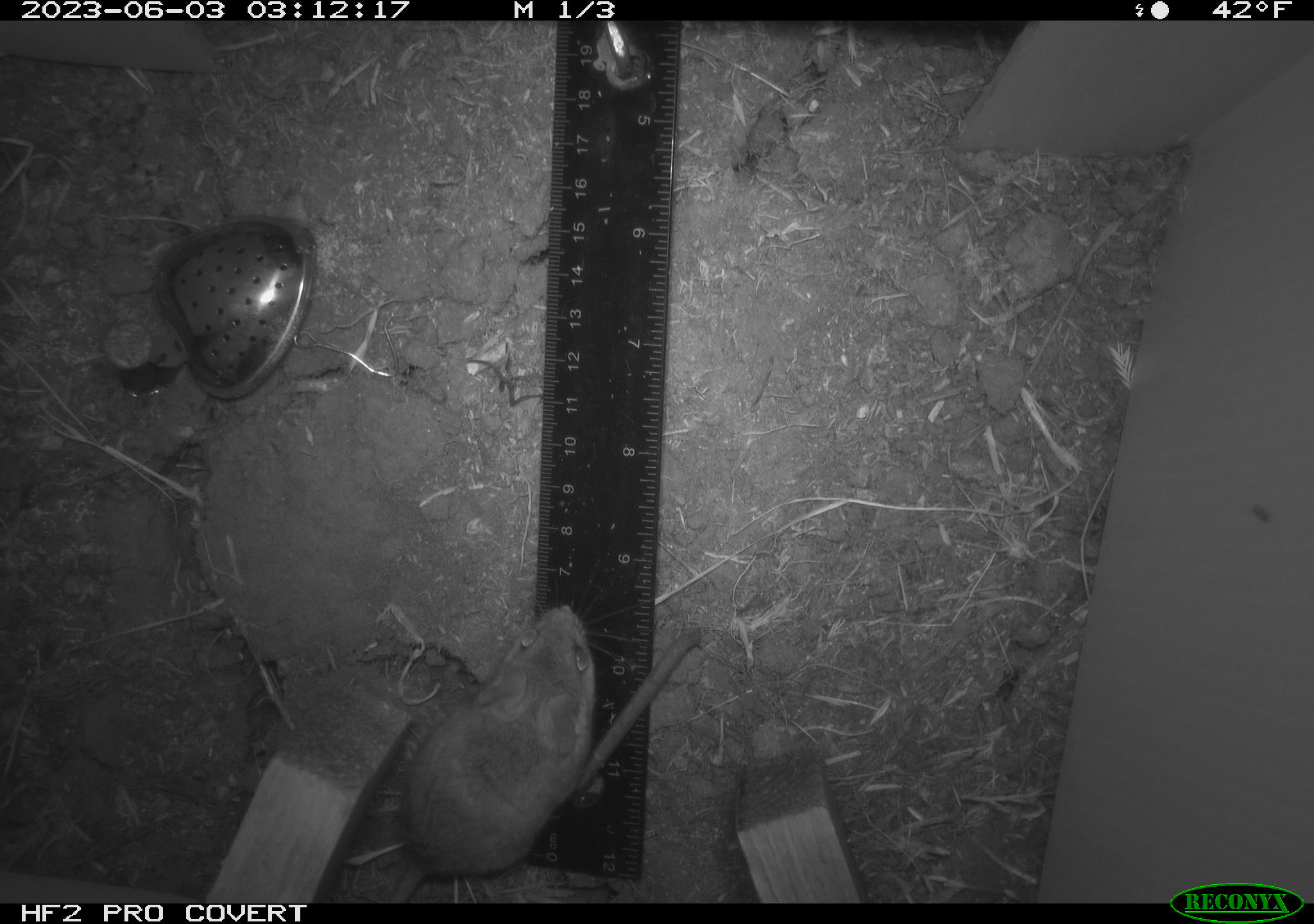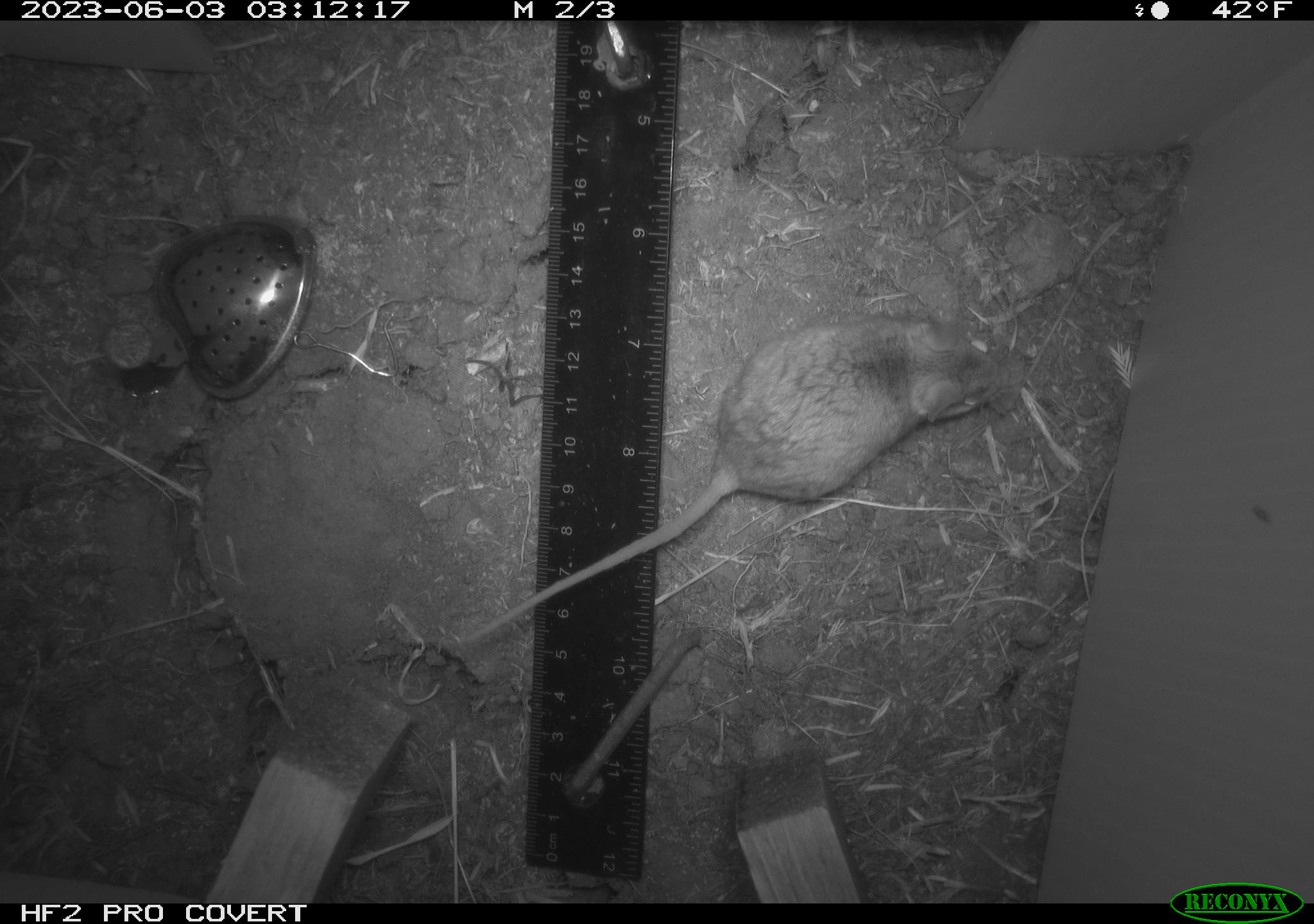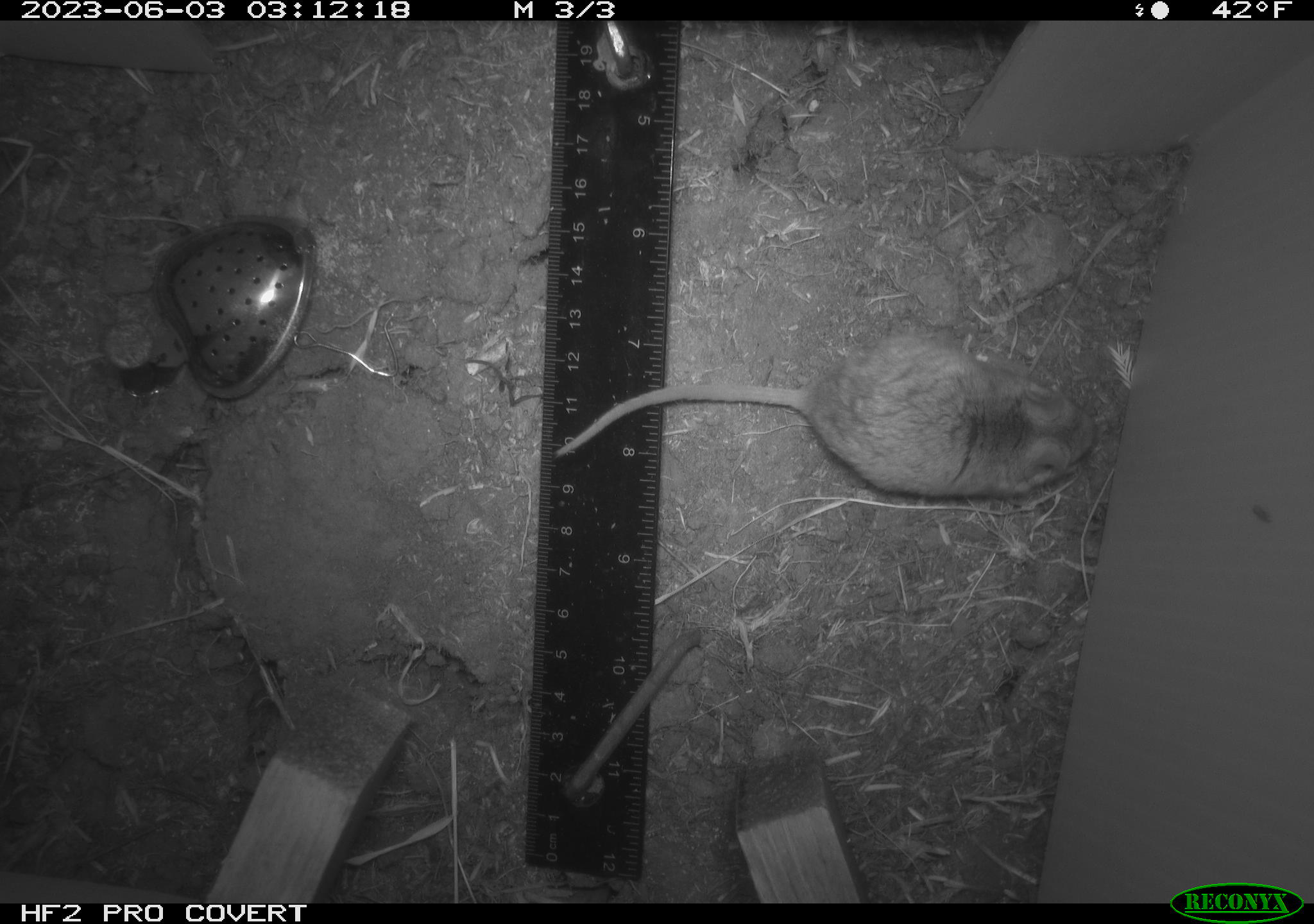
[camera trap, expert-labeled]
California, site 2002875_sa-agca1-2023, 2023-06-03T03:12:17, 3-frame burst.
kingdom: Animalia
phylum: Chordata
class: Mammalia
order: Rodentia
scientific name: Rodentia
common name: mouse species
Mouse species (Rodentia).